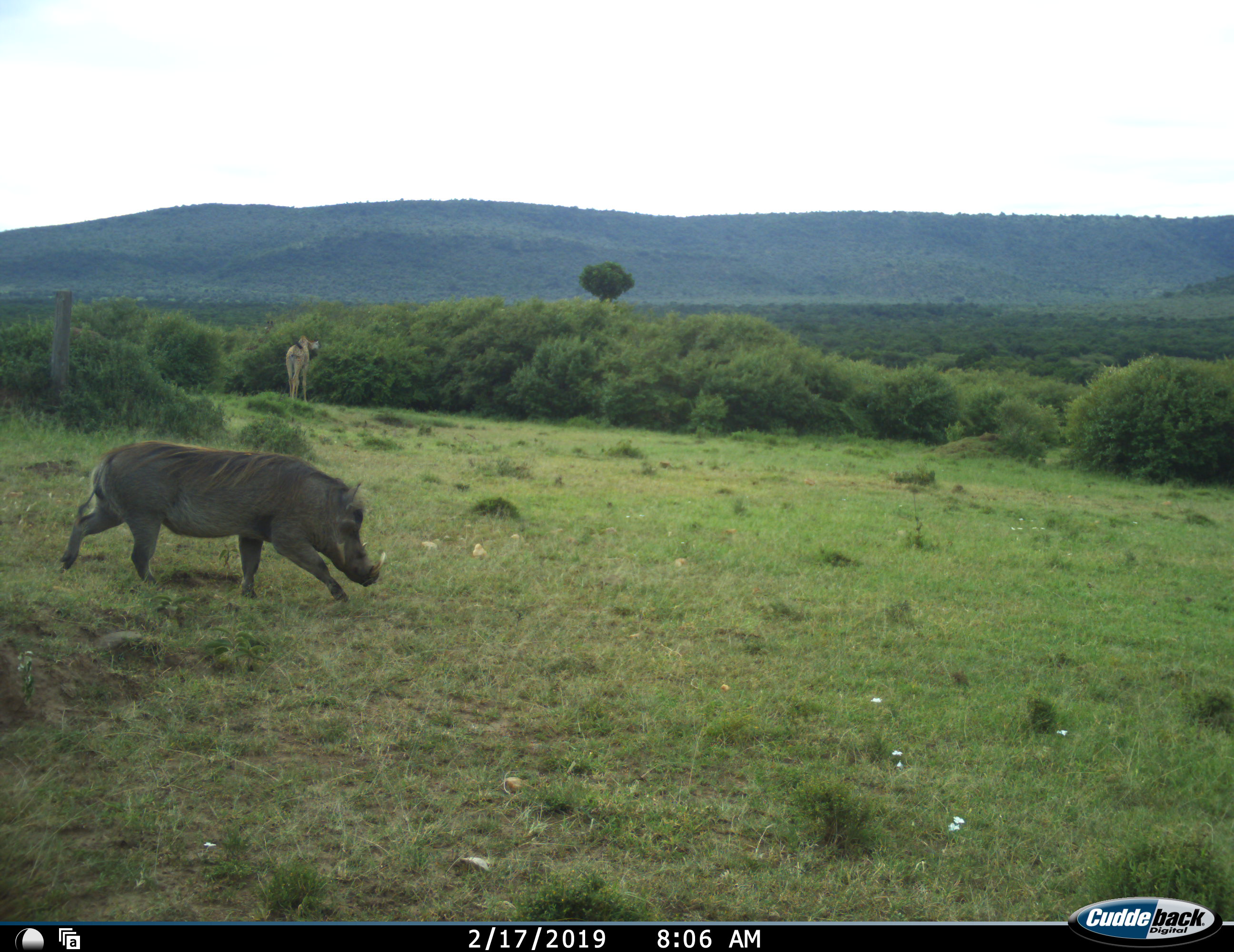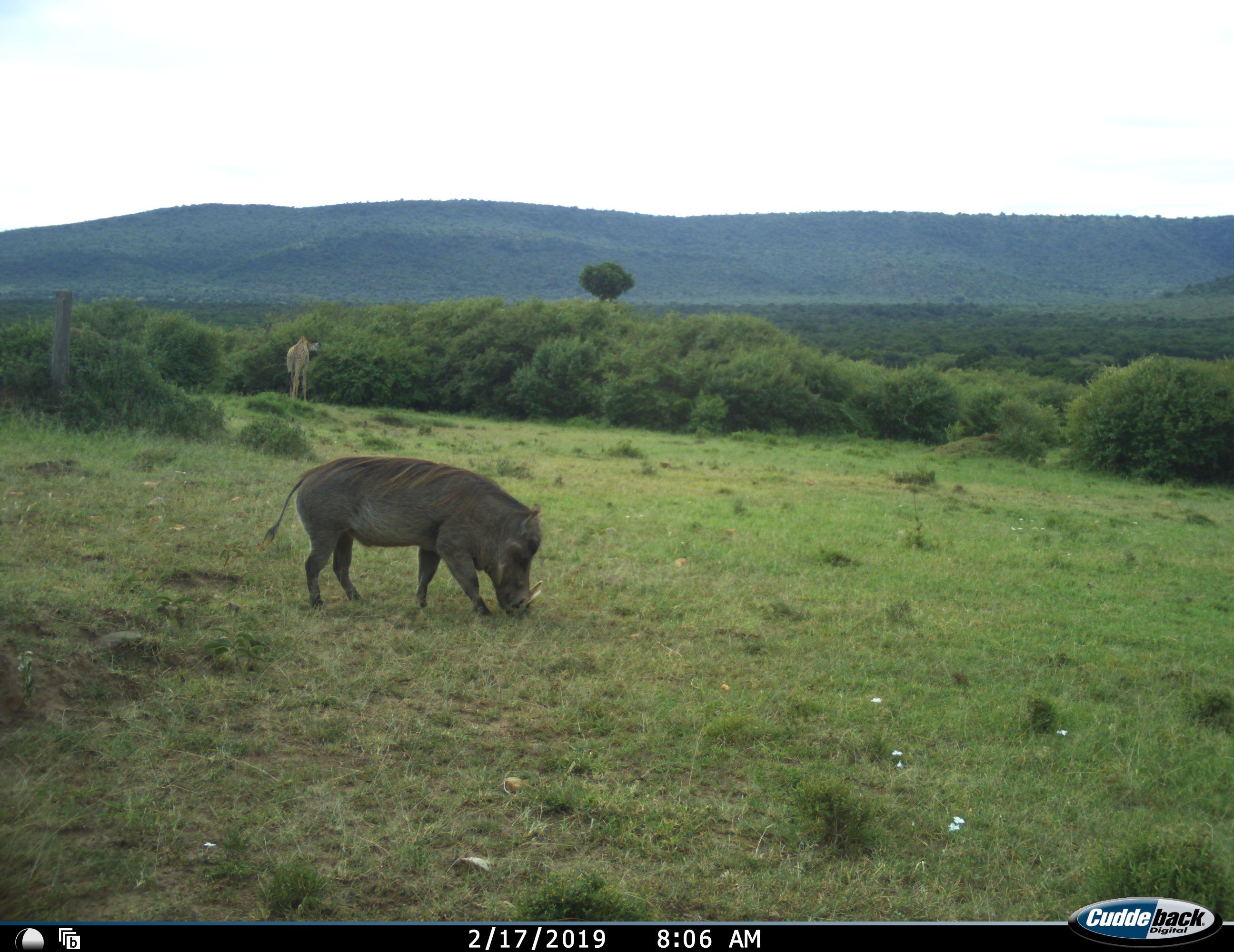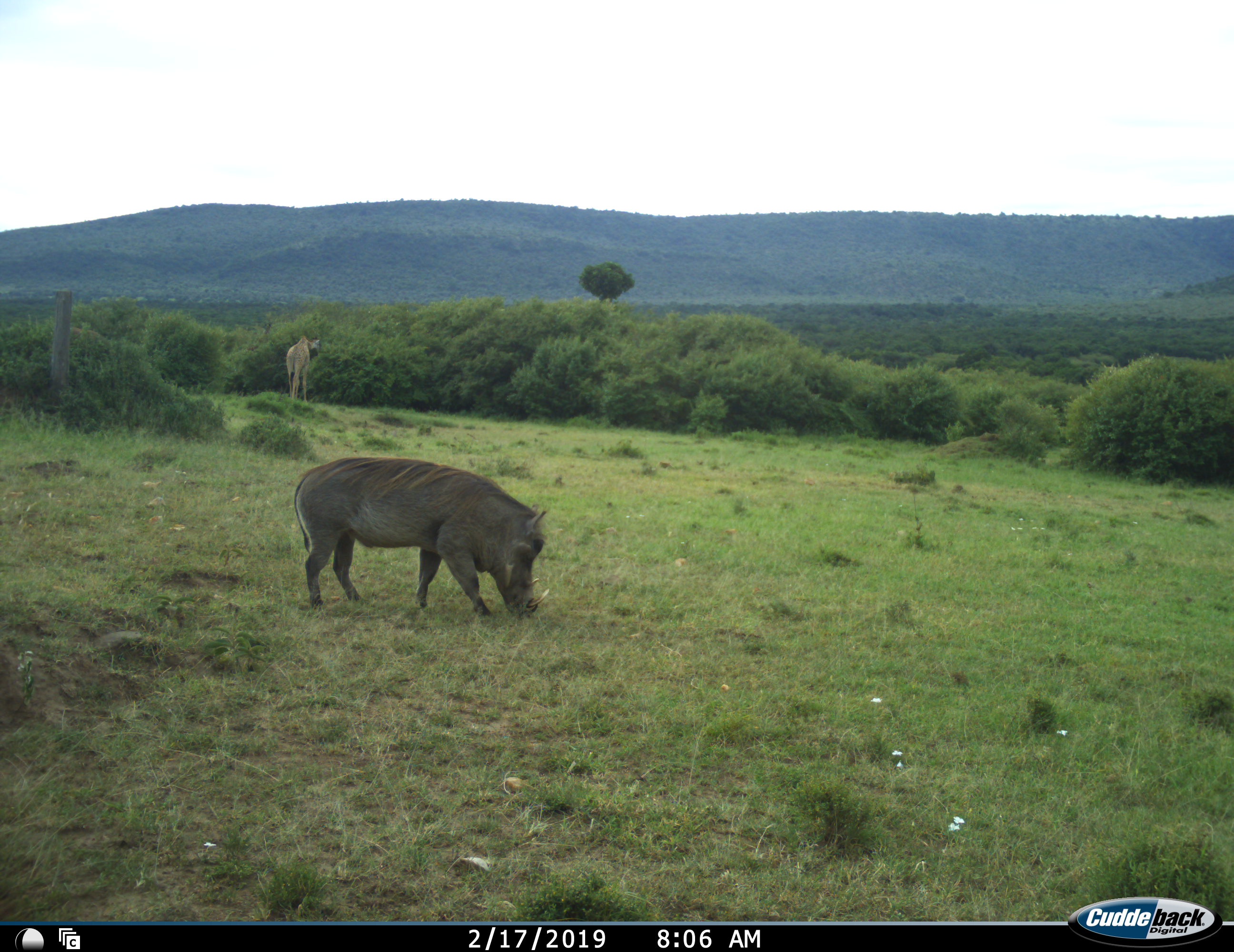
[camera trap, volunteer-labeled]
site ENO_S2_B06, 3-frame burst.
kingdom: Animalia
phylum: Chordata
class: Mammalia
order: Artiodactyla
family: Giraffidae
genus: Giraffa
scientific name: Giraffa camelopardalis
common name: giraffe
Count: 1.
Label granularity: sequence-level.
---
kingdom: Animalia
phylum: Chordata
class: Mammalia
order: Artiodactyla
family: Suidae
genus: Phacochoerus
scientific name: Phacochoerus africanus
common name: warthog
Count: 1.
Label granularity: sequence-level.